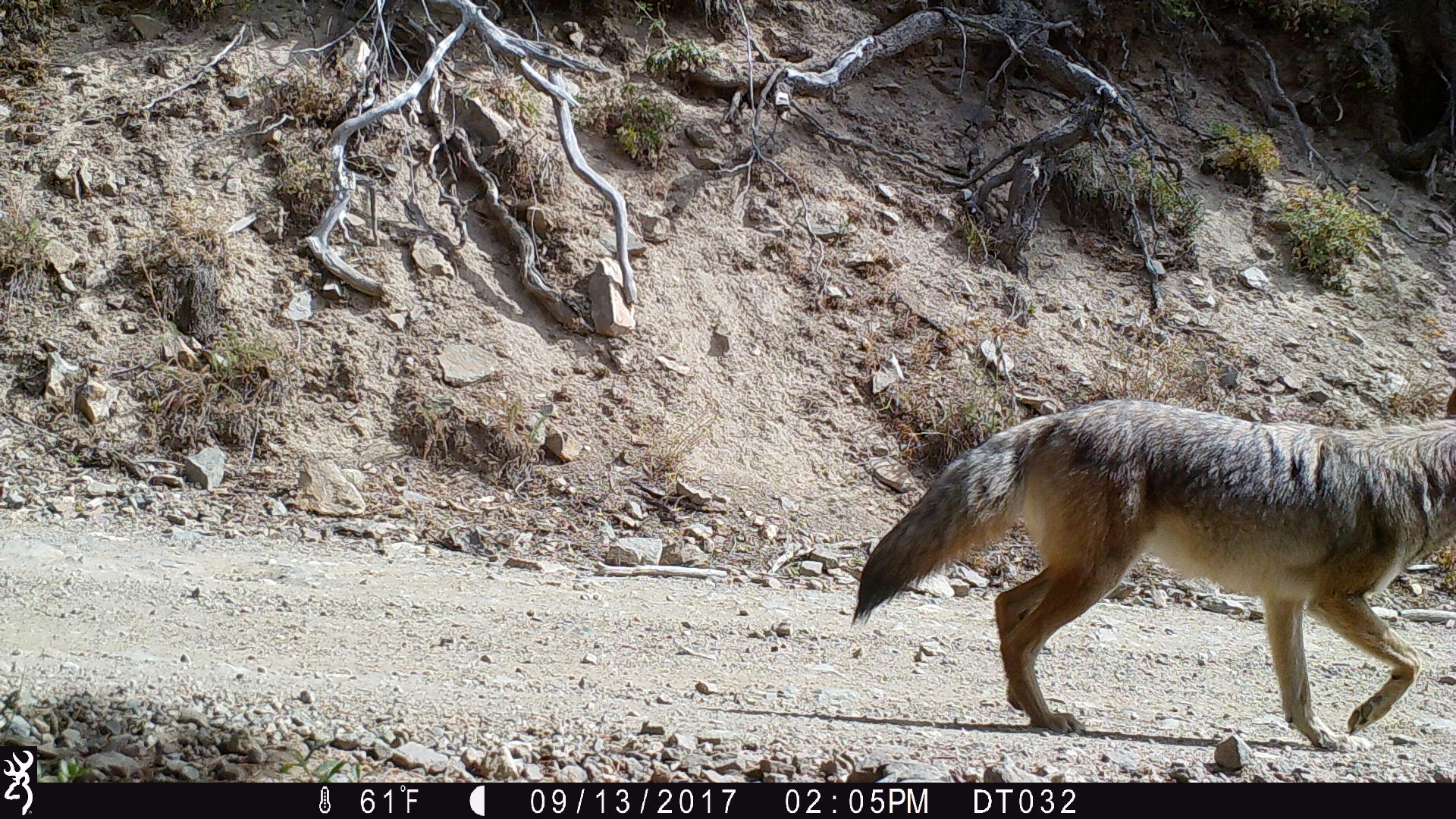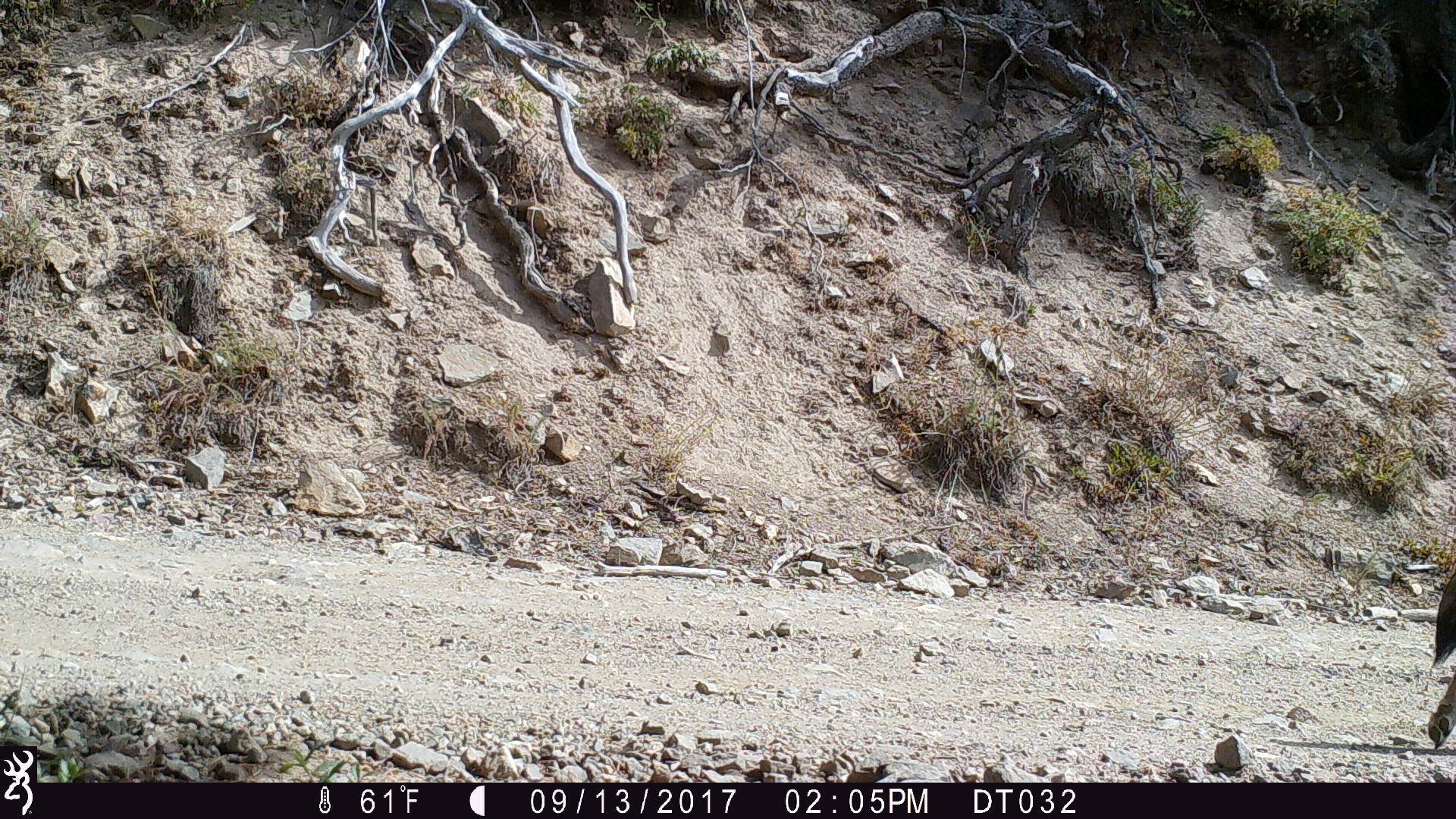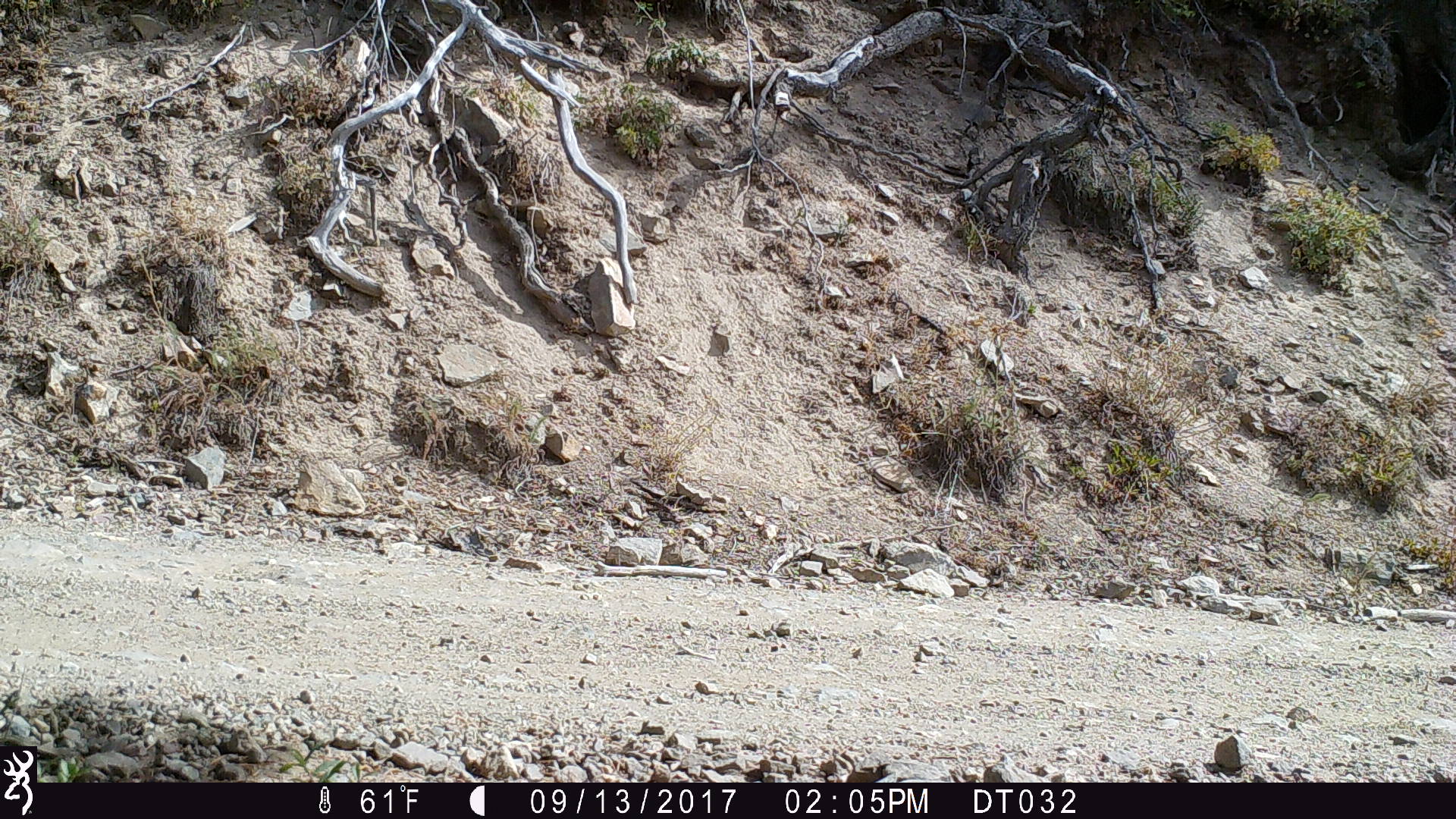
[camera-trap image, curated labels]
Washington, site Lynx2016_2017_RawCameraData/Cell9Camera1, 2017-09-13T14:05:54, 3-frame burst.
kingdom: Animalia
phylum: Chordata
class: Mammalia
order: Carnivora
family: Canidae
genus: Canis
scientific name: Canis latrans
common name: coyote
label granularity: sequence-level